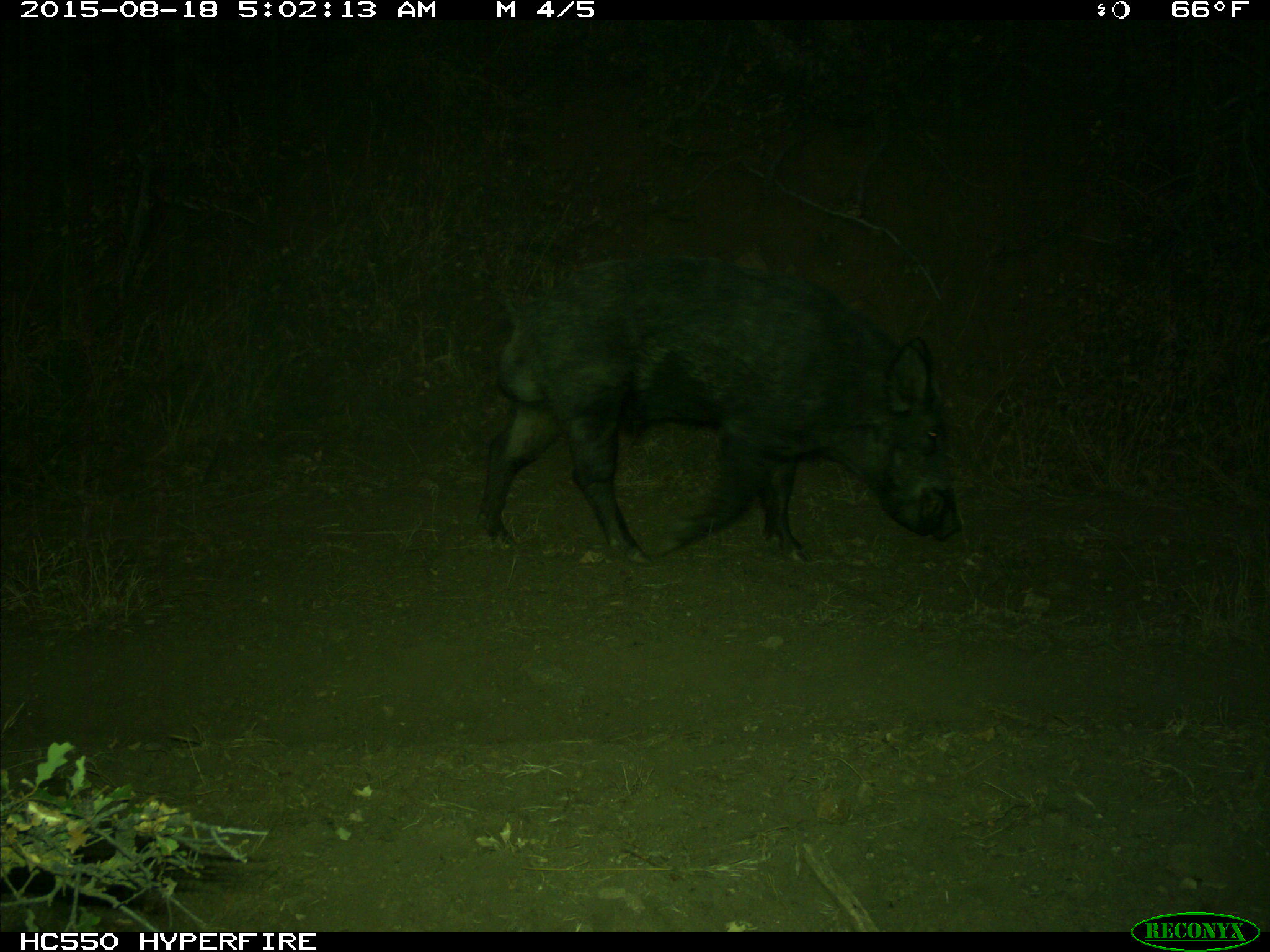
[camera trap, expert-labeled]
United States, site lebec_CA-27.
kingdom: Animalia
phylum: Chordata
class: Mammalia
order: Artiodactyla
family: Suidae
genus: Sus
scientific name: Sus scrofa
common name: wild boar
Sus scrofa (wild boar).